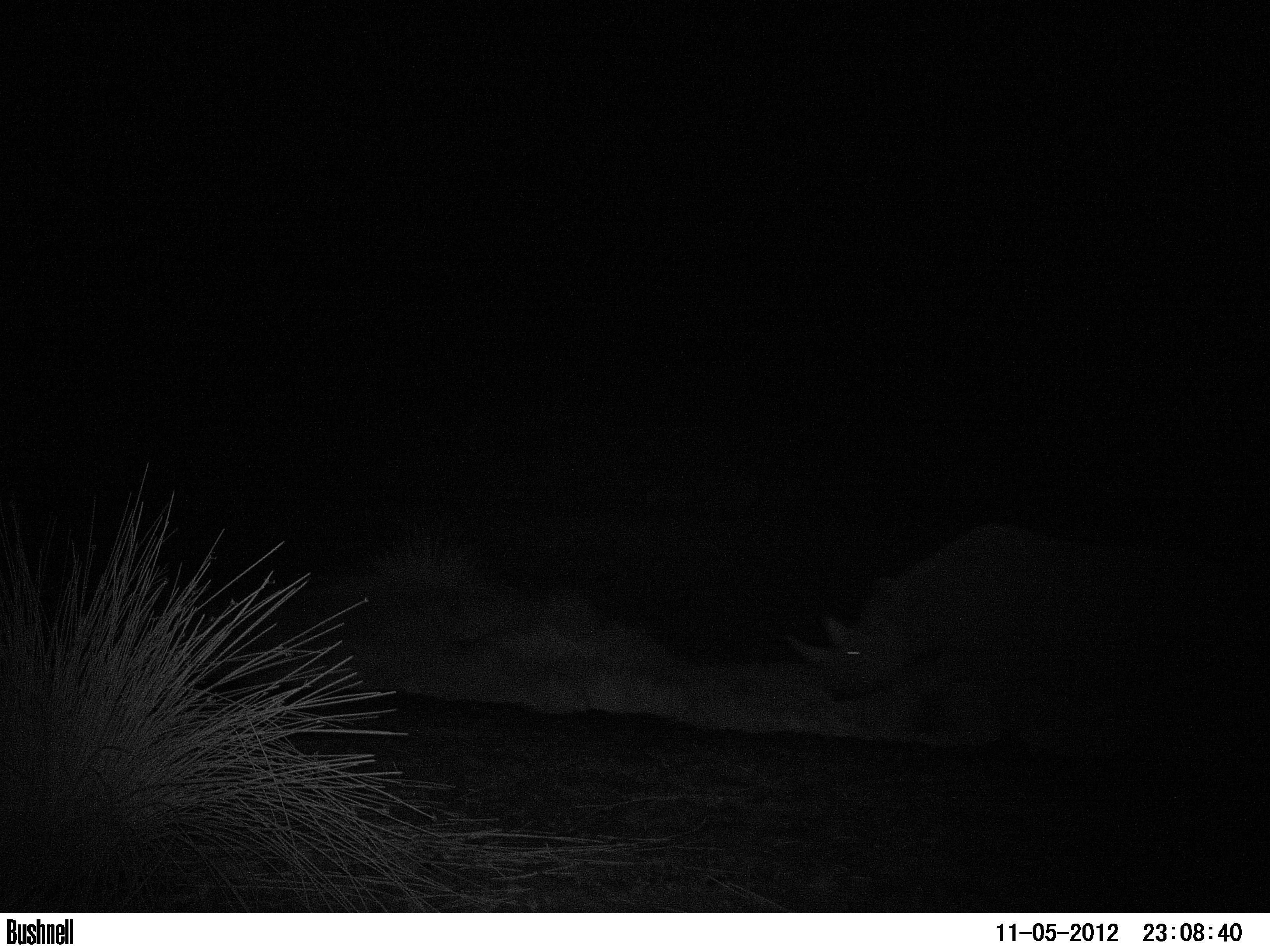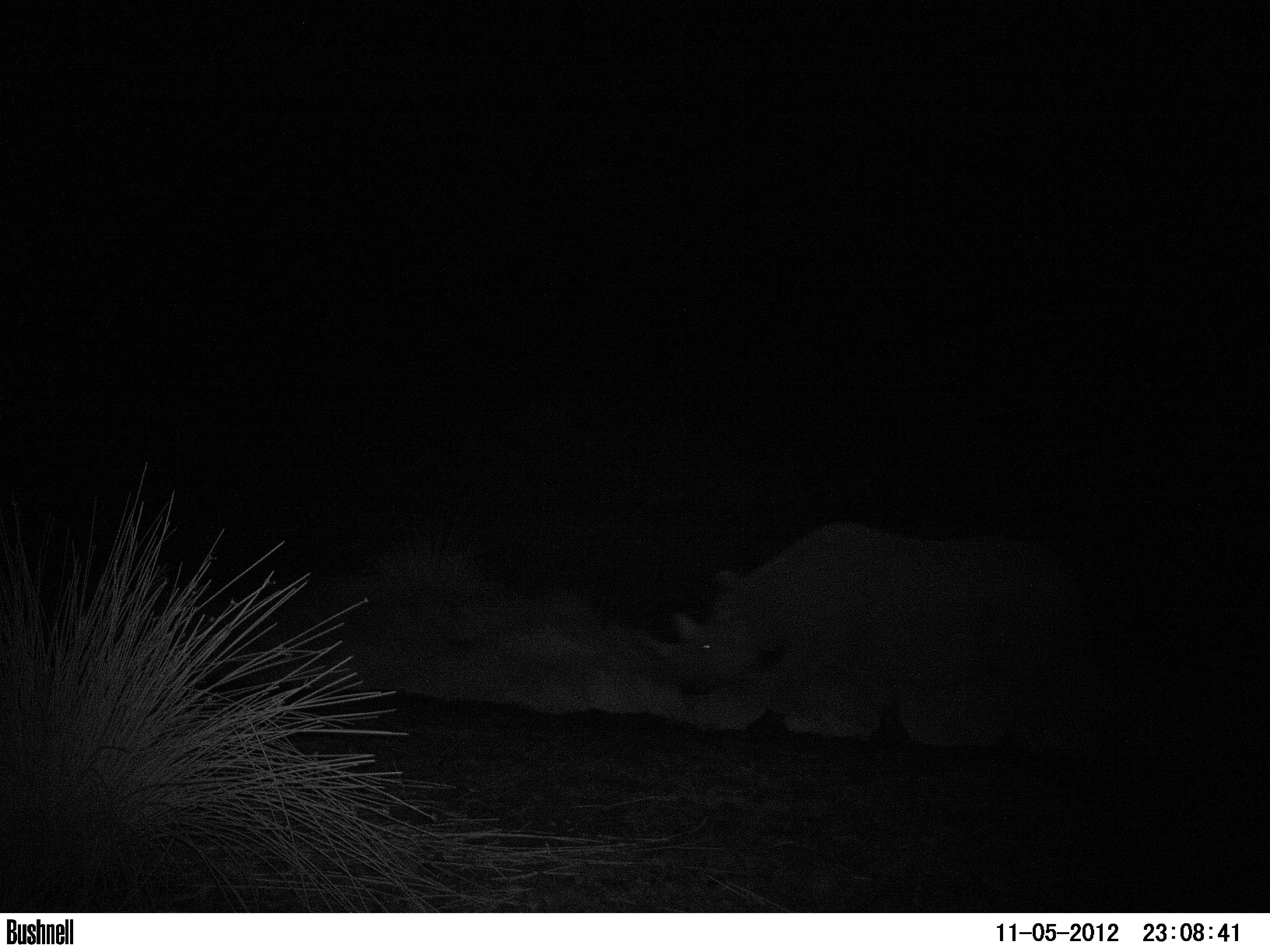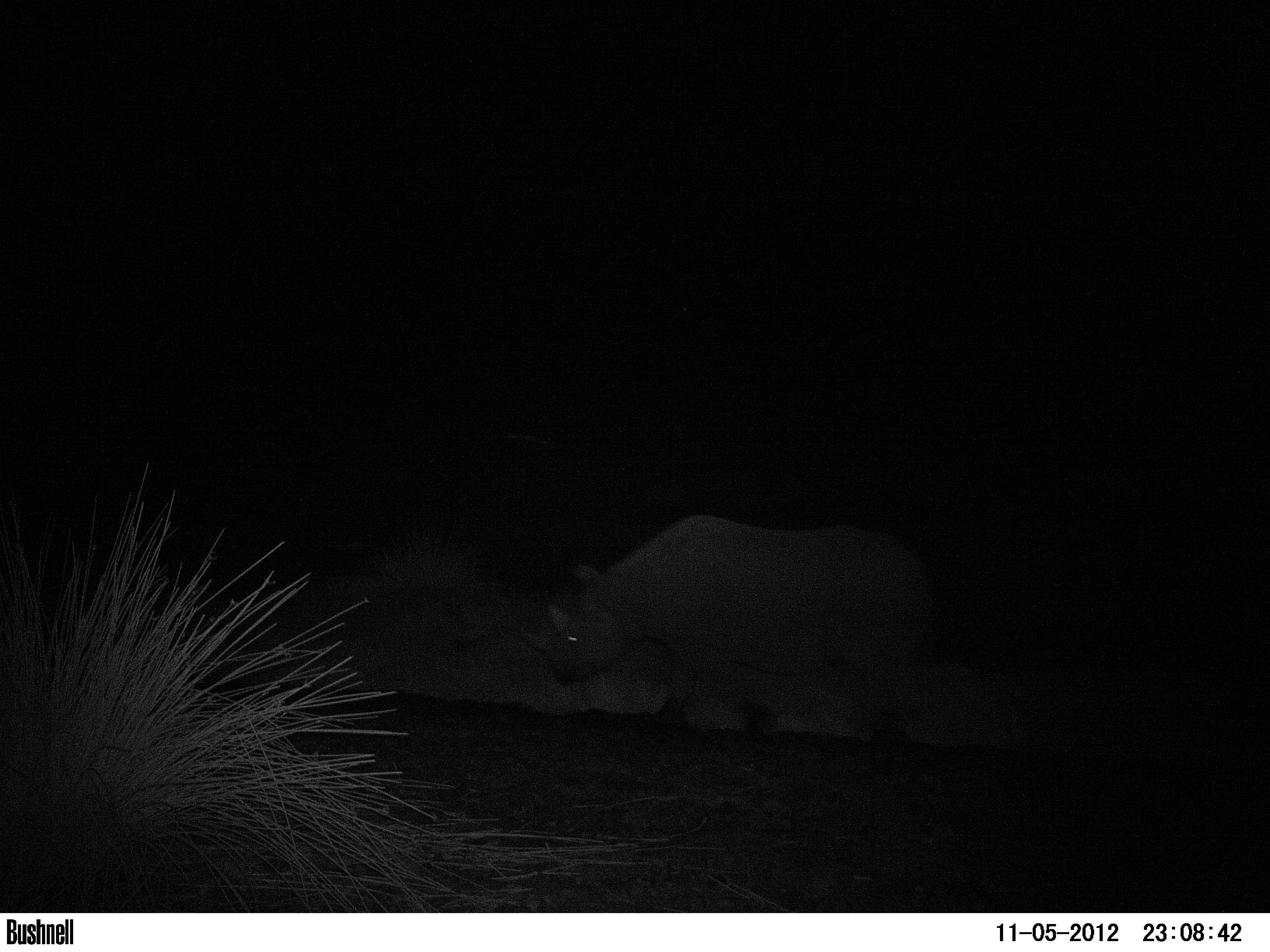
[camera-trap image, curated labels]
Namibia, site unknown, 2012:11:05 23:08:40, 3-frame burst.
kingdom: Animalia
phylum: Chordata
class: Mammalia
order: Perissodactyla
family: Rhinocerotidae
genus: Diceros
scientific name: Diceros bicornis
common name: black rhinoceros